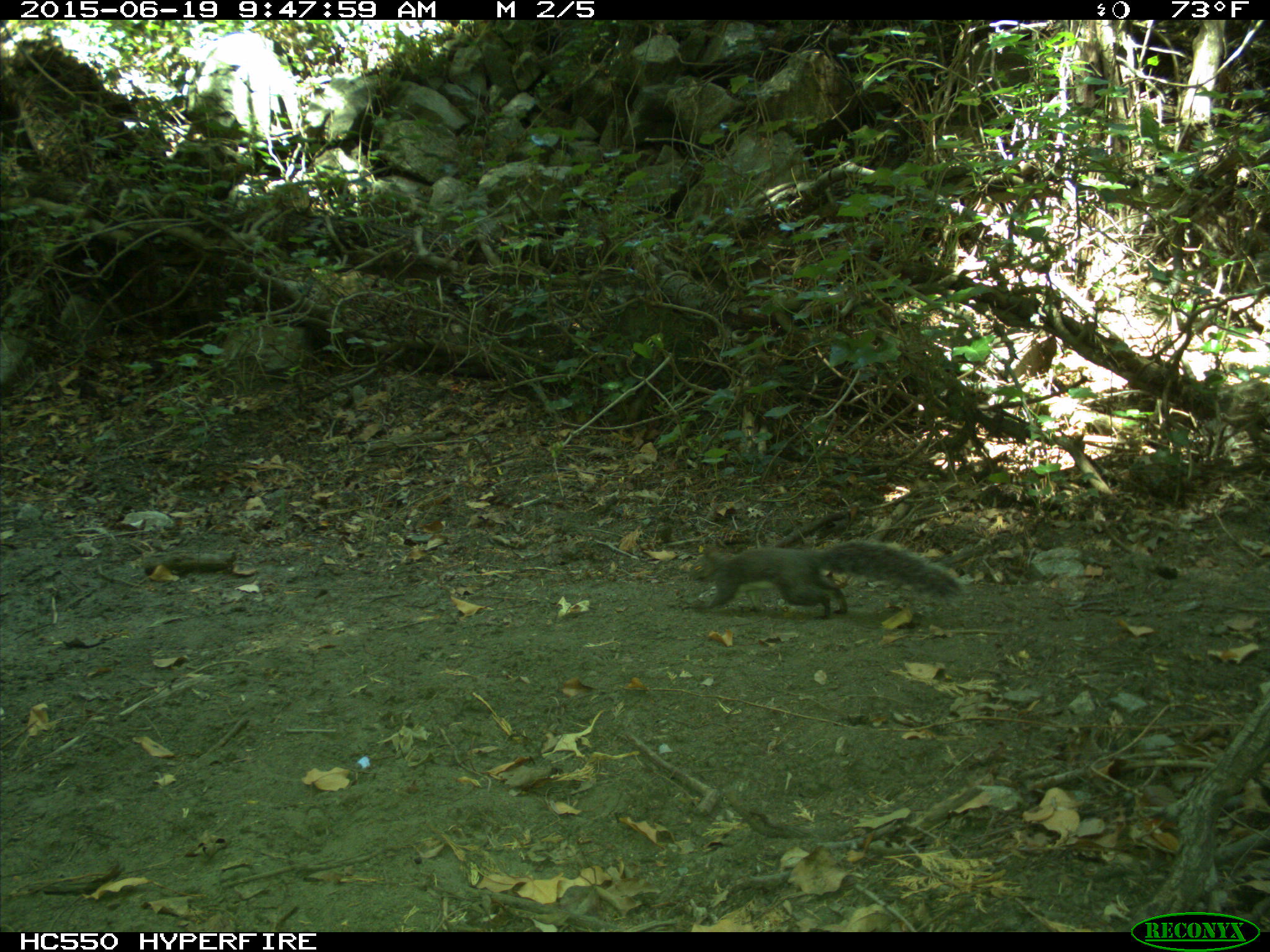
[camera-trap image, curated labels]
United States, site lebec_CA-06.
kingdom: Animalia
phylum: Chordata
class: Mammalia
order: Rodentia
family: Sciuridae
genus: Sciurus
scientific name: Sciurus carolinensis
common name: eastern gray squirrel